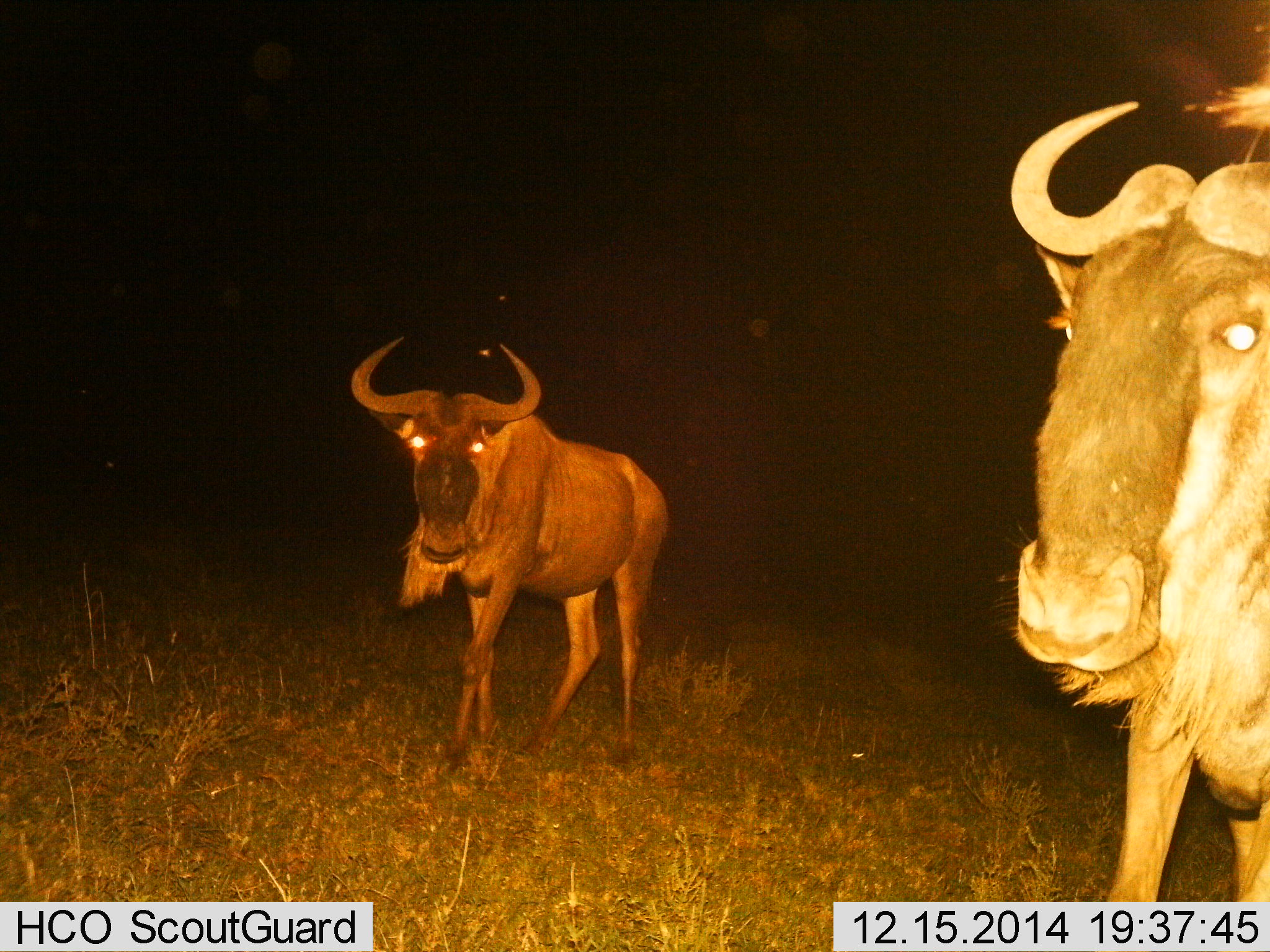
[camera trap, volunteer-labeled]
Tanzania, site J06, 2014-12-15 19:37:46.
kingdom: Animalia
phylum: Chordata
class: Mammalia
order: Artiodactyla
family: Bovidae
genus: Connochaetes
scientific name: Connochaetes taurinus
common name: blue wildebeest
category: wildebeest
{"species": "wildebeest (blue wildebeest) (Connochaetes taurinus)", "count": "2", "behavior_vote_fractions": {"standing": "60%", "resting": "0%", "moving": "50%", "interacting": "0%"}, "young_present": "0%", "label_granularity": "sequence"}